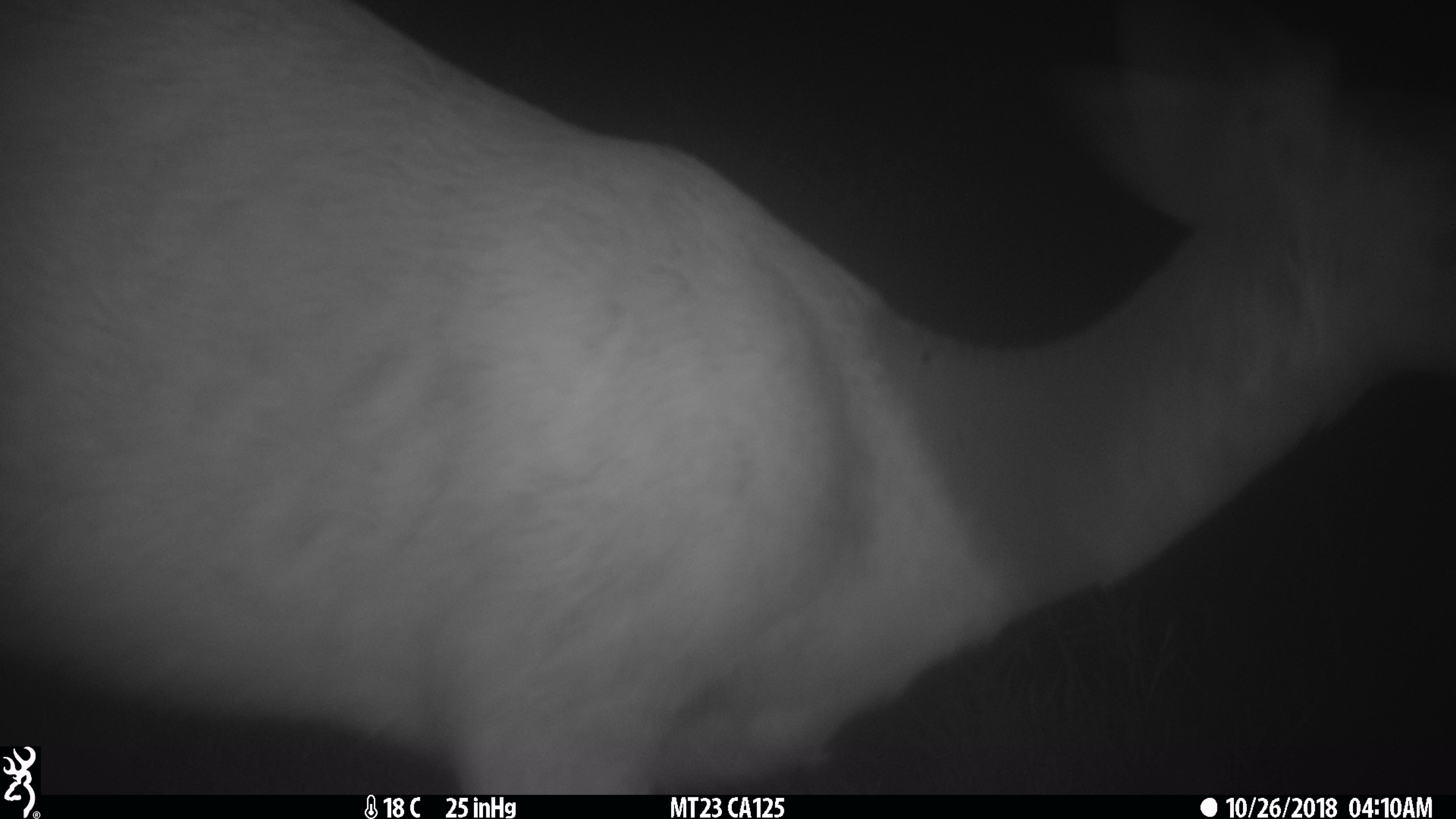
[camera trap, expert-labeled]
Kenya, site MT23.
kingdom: Animalia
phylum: Chordata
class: Mammalia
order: Artiodactyla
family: Bovidae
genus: Tragelaphus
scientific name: Tragelaphus scriptus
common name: bushbuck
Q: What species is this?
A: Bushbuck (Tragelaphus scriptus).